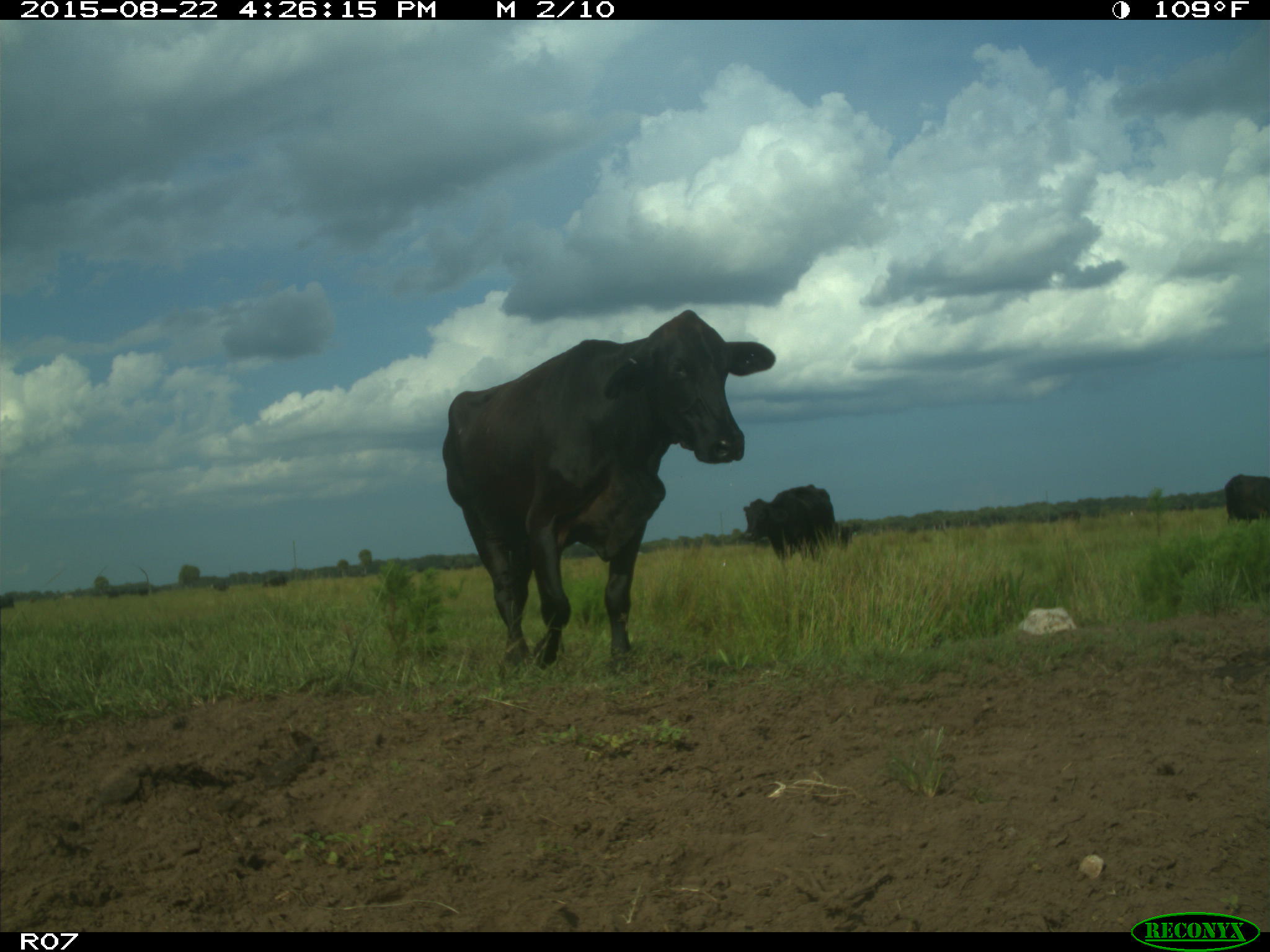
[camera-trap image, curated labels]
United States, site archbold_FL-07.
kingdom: Animalia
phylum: Chordata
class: Mammalia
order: Artiodactyla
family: Bovidae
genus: Bos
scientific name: Bos taurus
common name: domestic cow